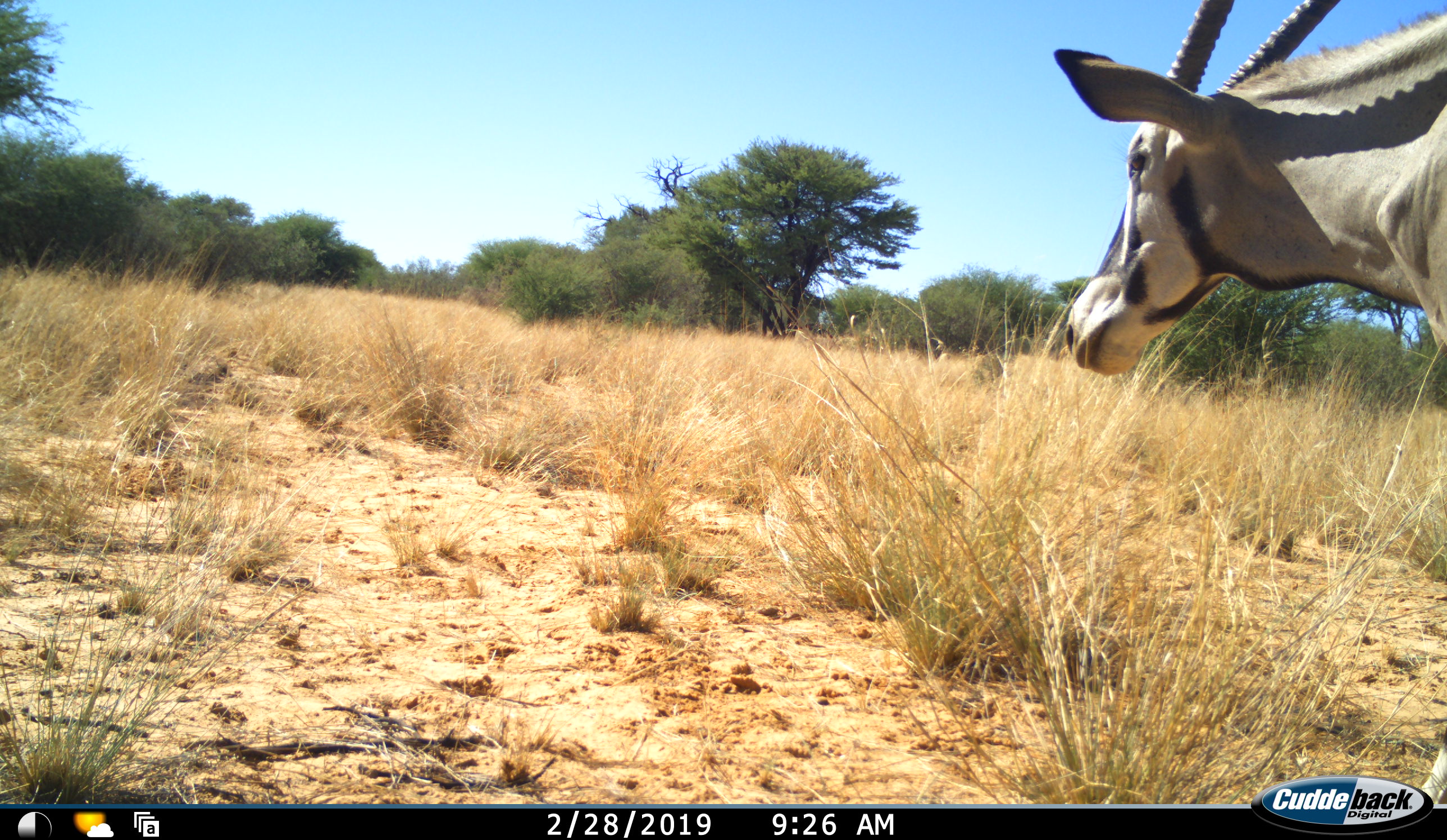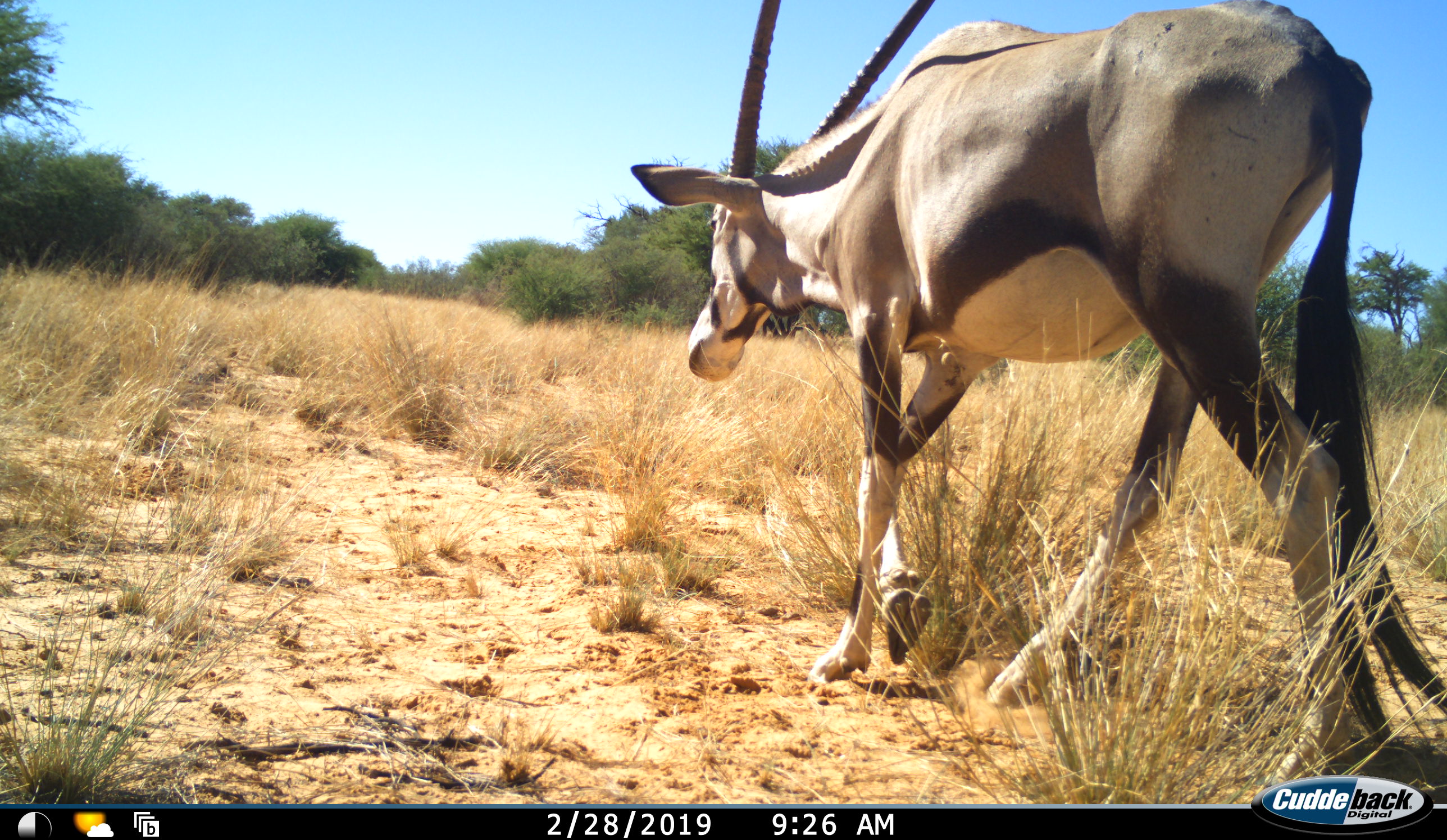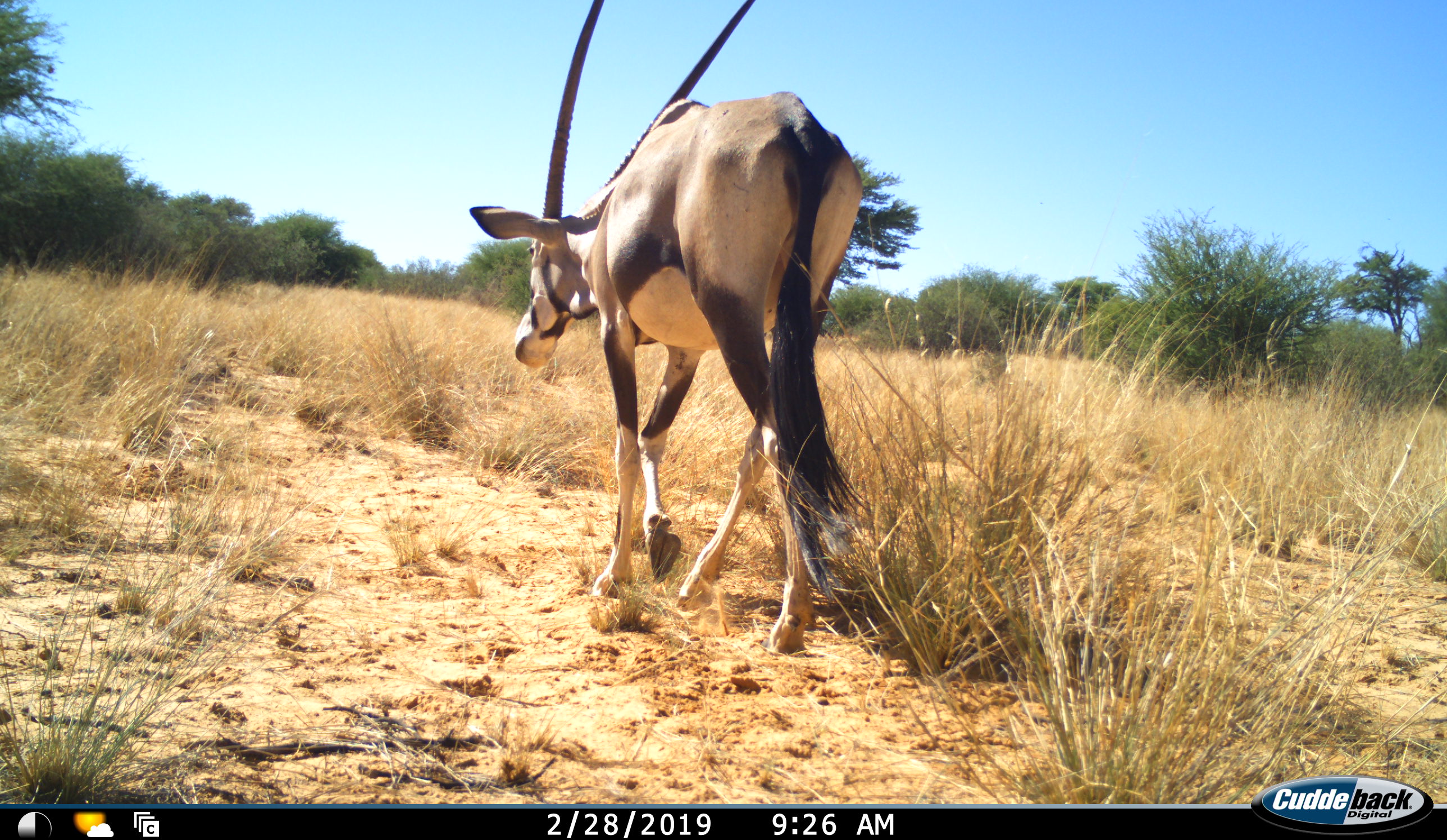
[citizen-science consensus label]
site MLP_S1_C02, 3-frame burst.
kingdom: Animalia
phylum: Chordata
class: Mammalia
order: Artiodactyla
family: Bovidae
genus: Oryx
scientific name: Oryx gazella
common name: gemsbok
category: oryx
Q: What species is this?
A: Oryx (gemsbok) (Oryx gazella).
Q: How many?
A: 1.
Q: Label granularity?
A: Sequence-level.